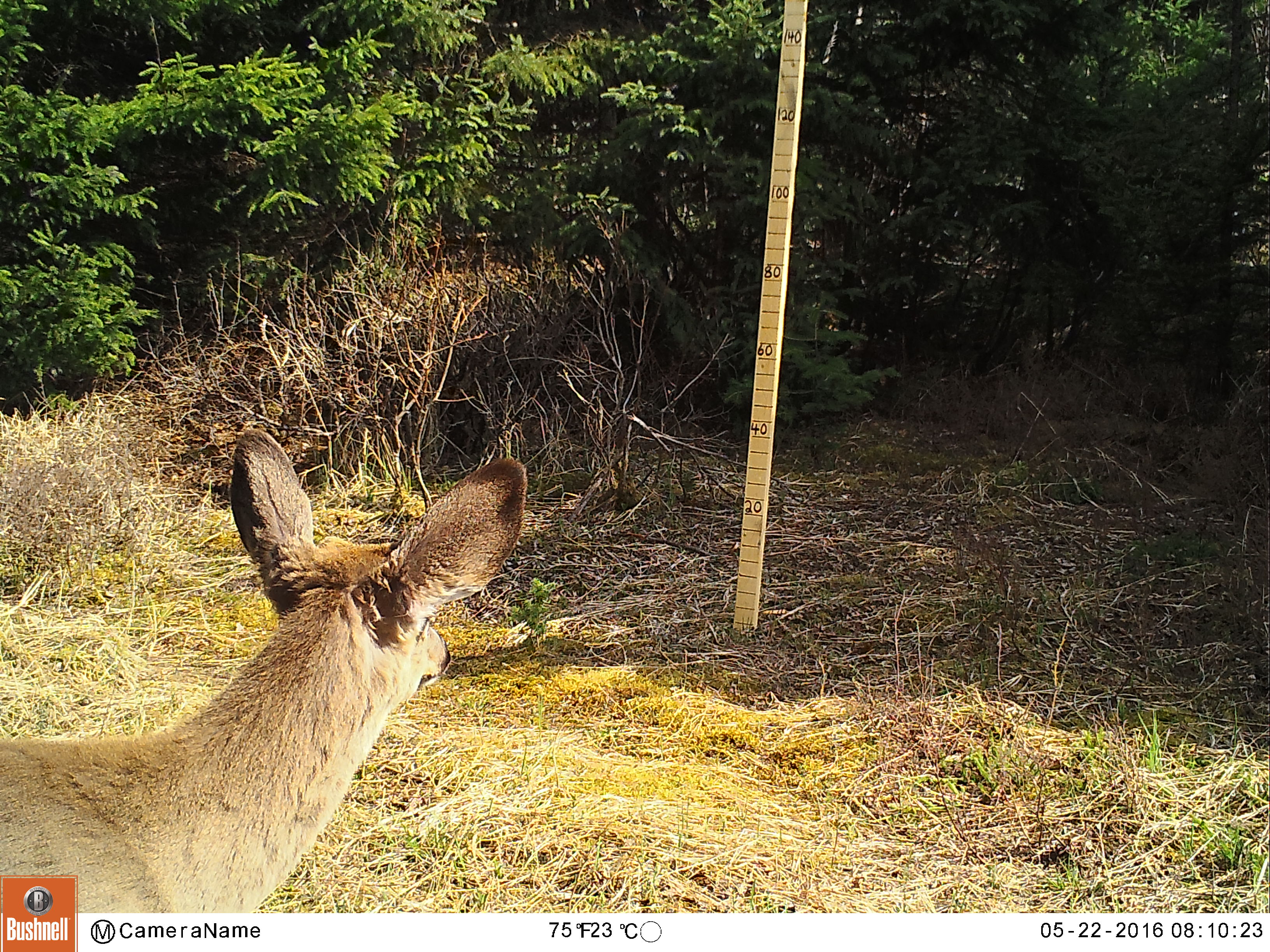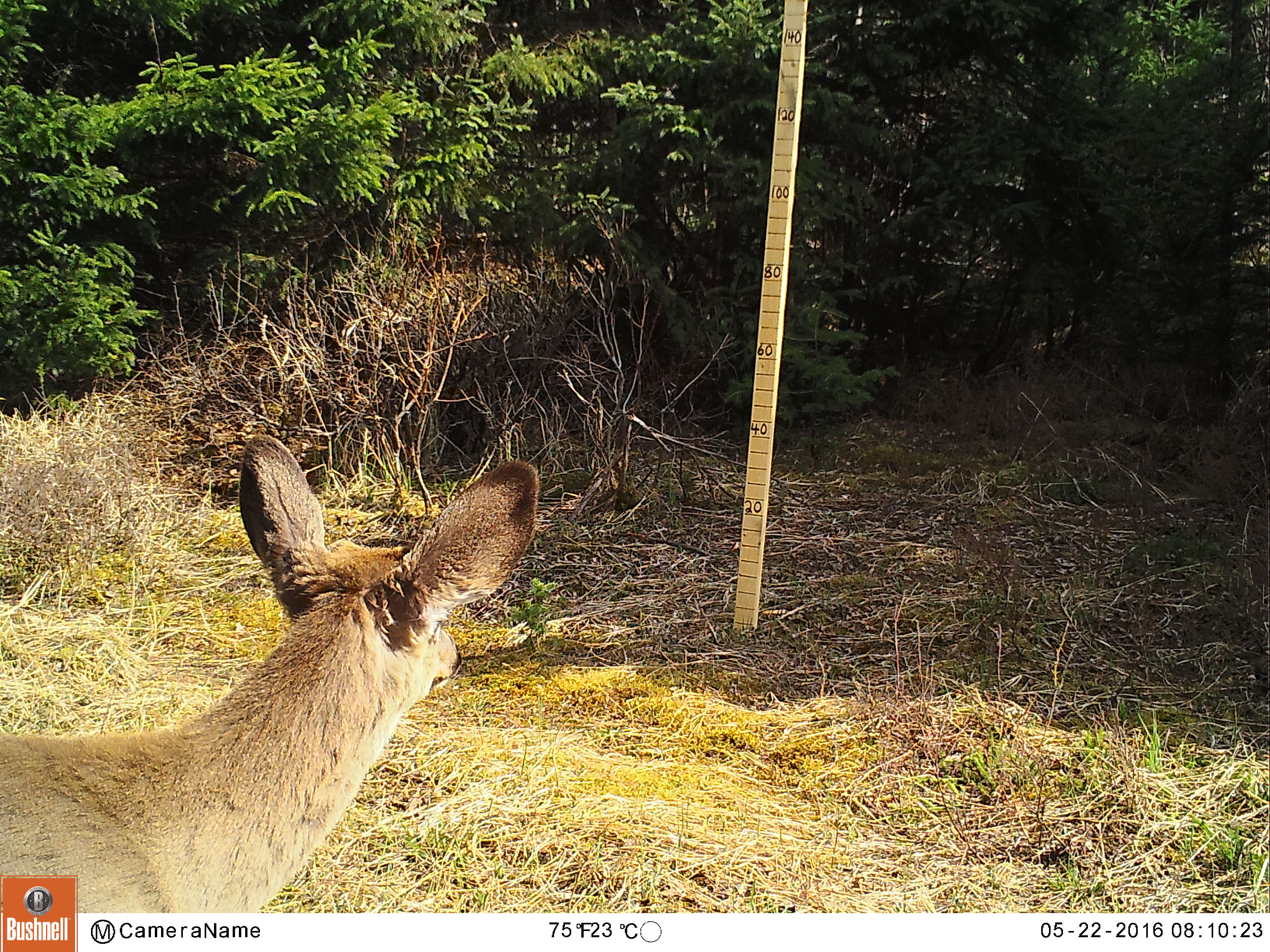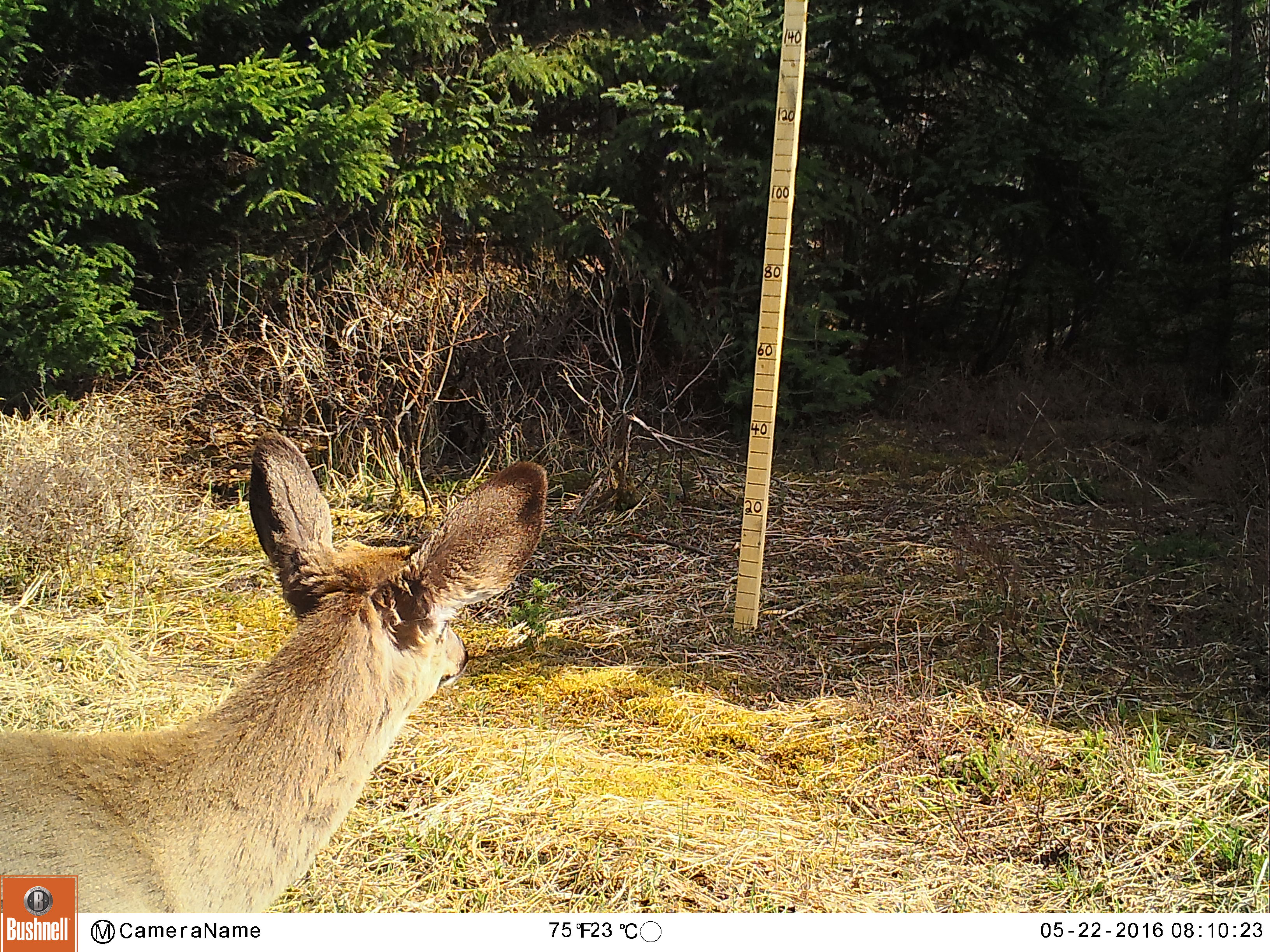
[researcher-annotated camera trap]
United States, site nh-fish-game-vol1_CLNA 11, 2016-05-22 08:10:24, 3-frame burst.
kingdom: Animalia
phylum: Chordata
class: Mammalia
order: Artiodactyla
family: Cervidae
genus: Odocoileus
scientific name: Odocoileus virginianus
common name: white-tailed deer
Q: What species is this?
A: White-tailed deer (Odocoileus virginianus).